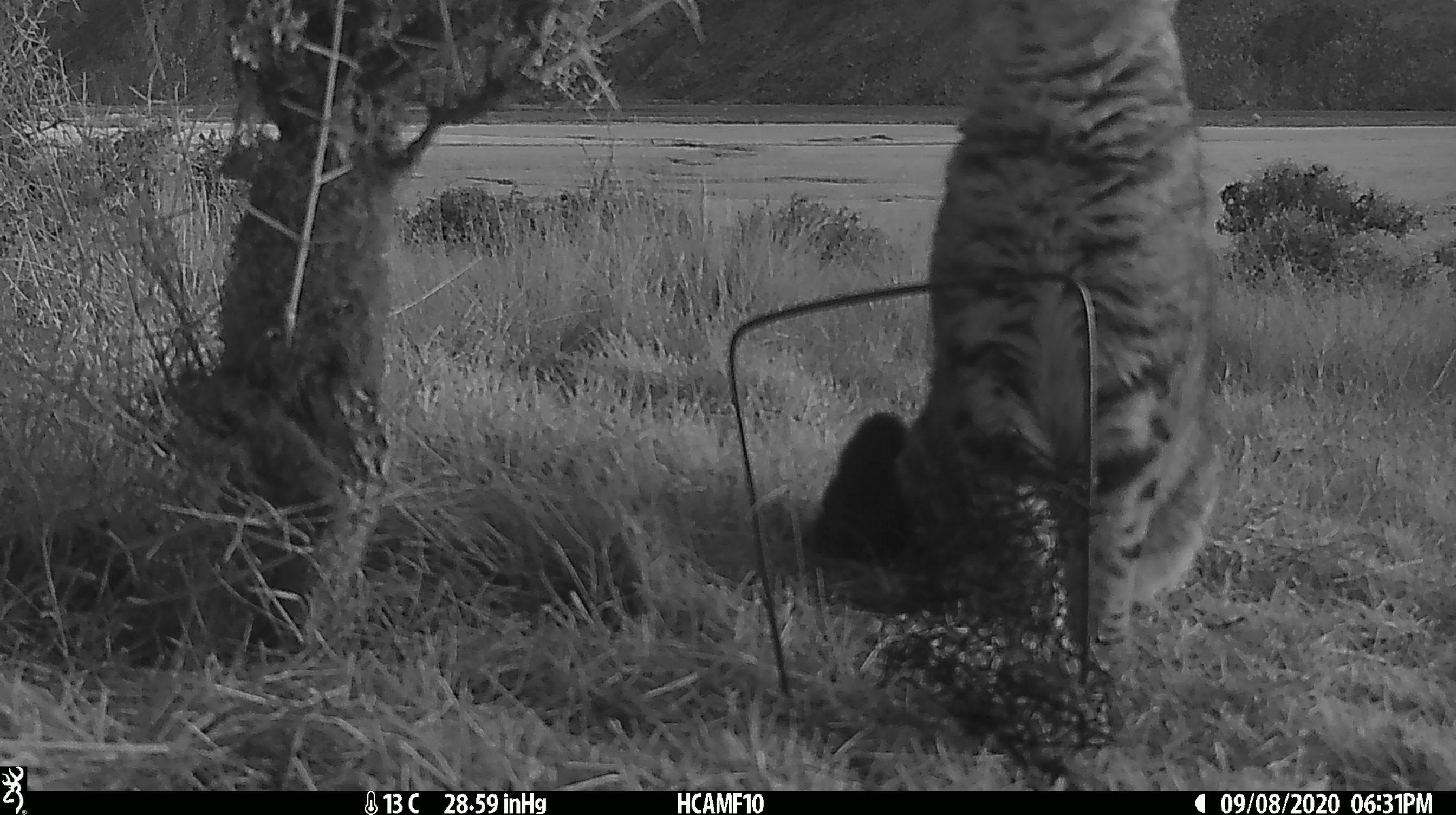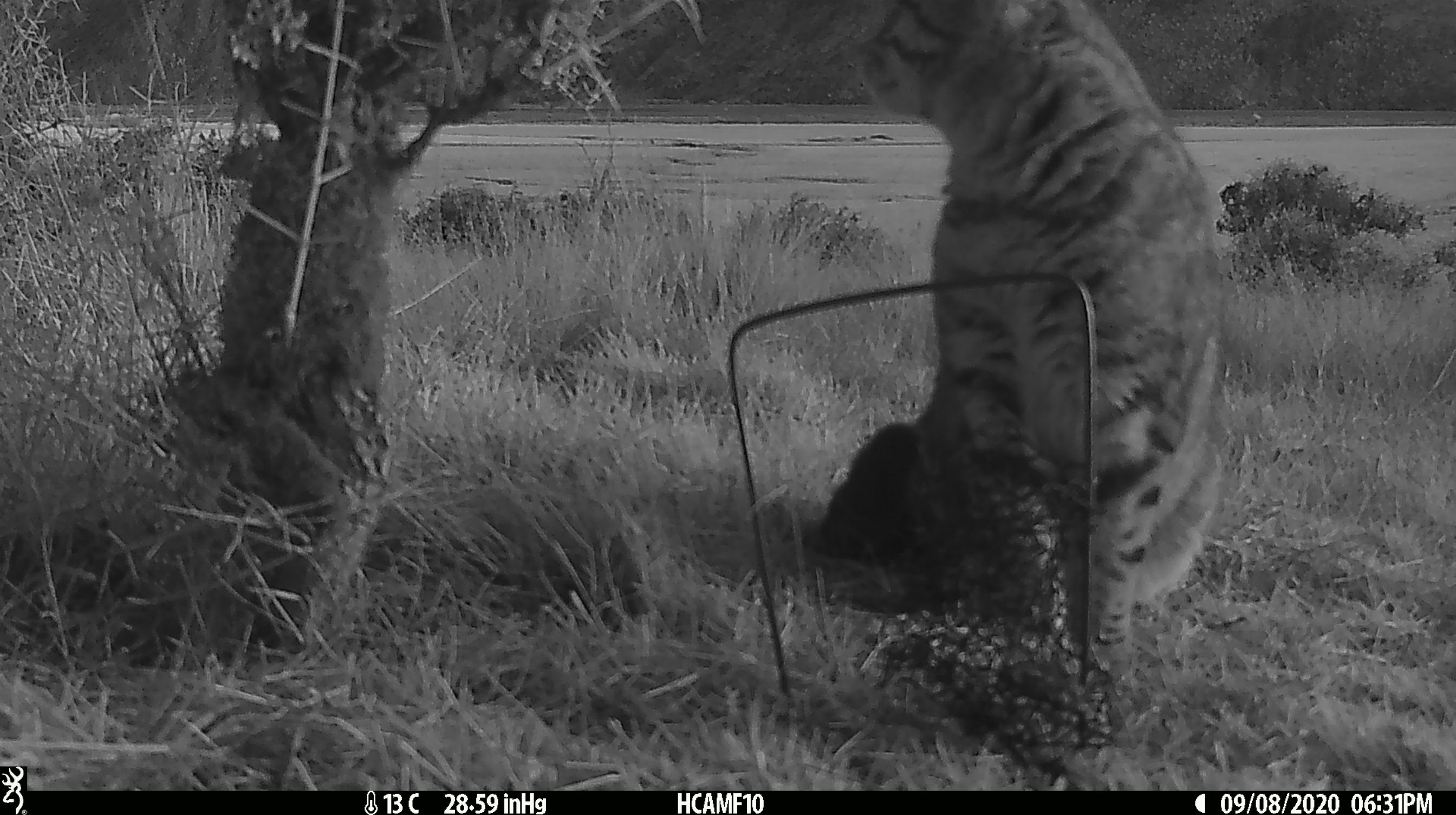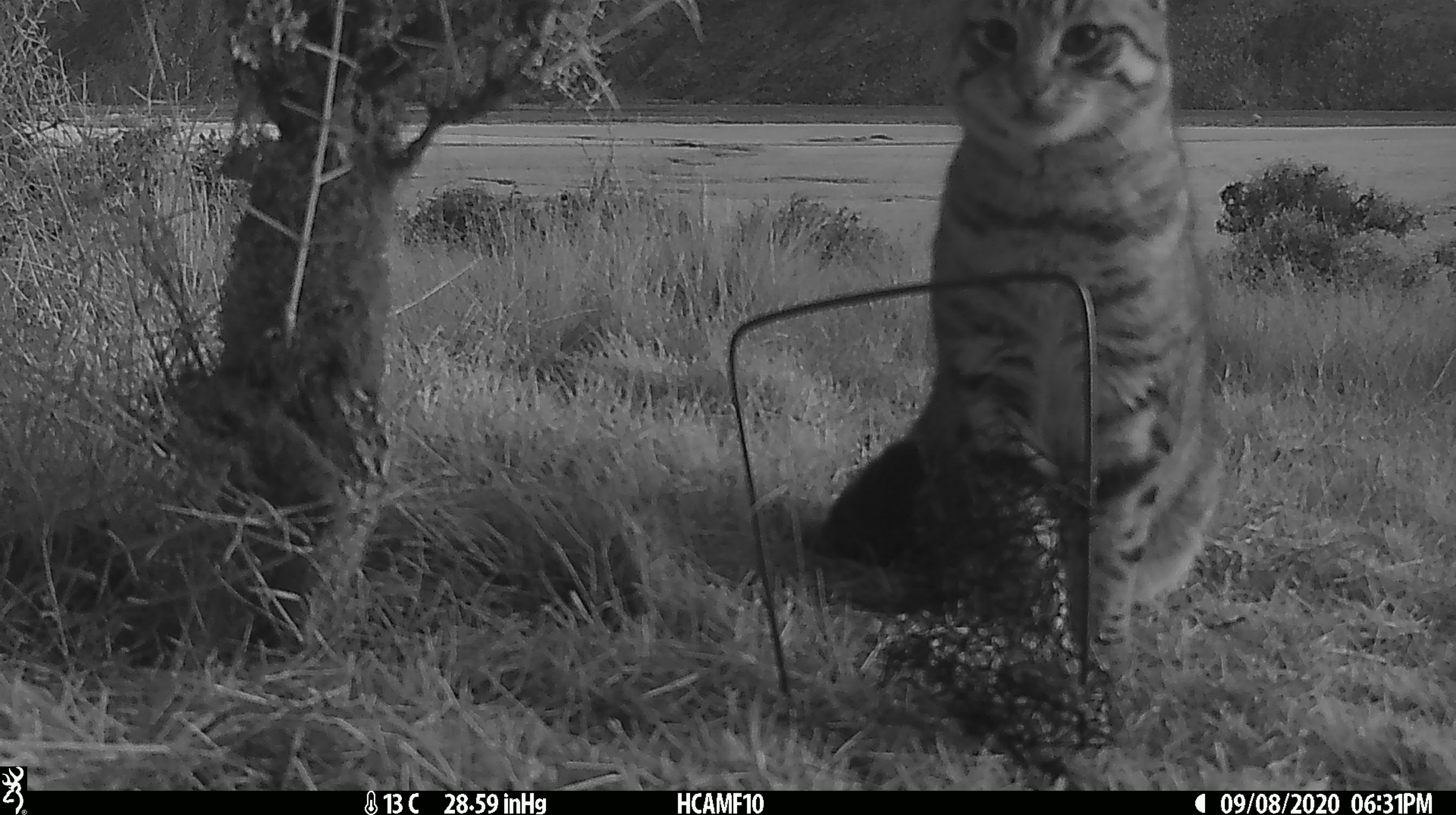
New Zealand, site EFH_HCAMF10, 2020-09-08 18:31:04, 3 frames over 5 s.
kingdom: Animalia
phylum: Chordata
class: Mammalia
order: Carnivora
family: Felidae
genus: Felis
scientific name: Felis catus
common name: domestic cat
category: cat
Cat (domestic cat) (Felis catus).